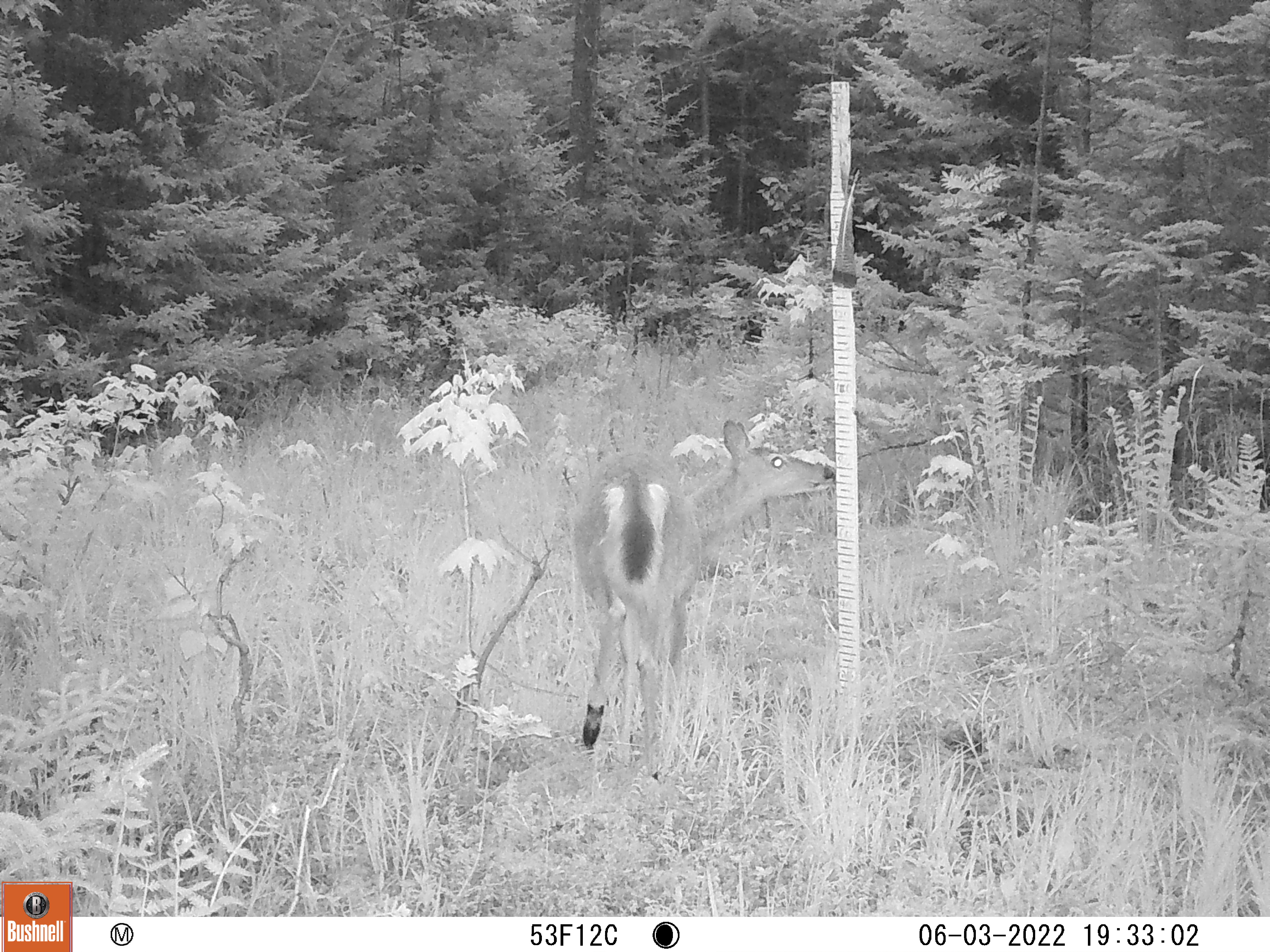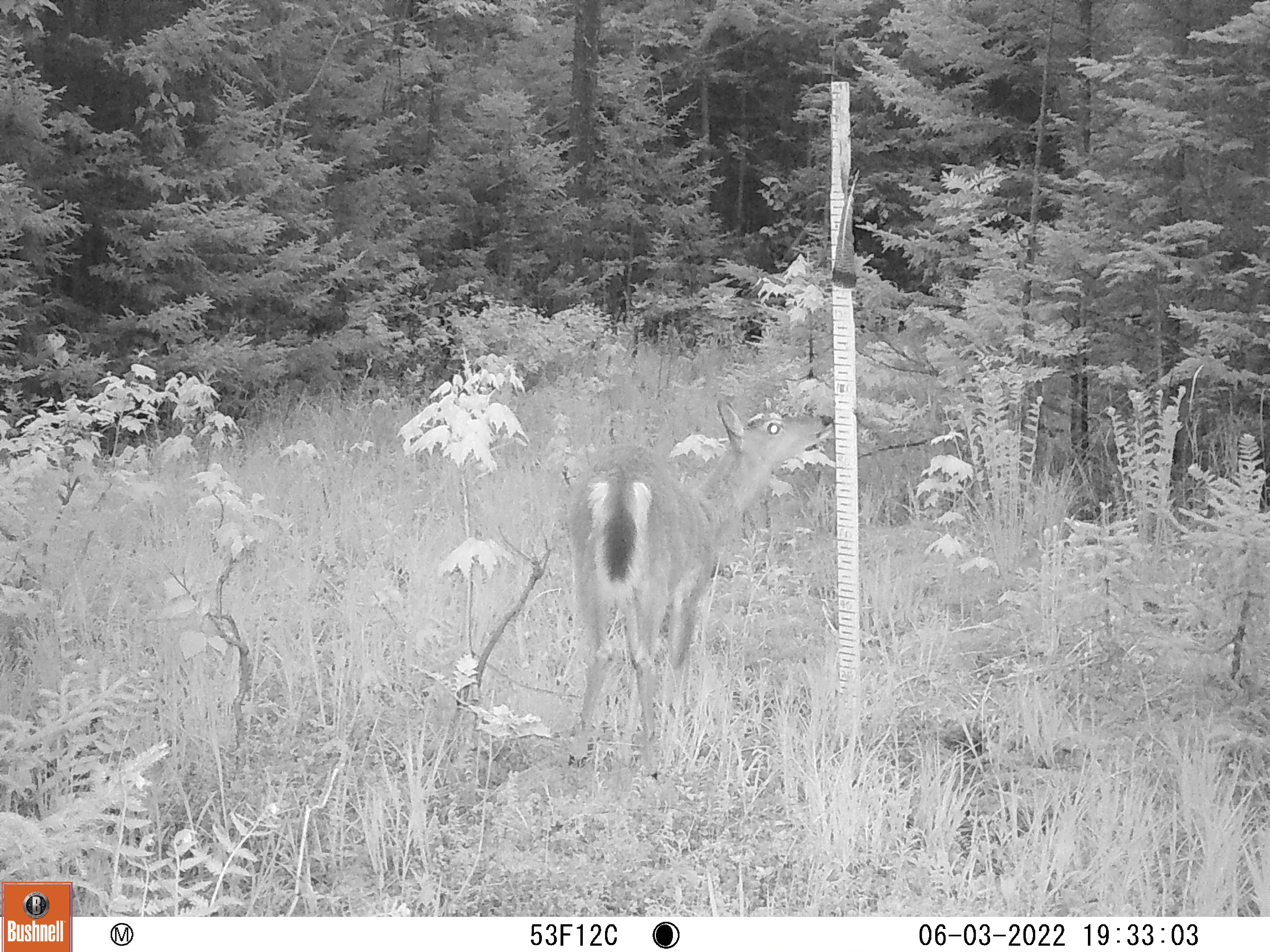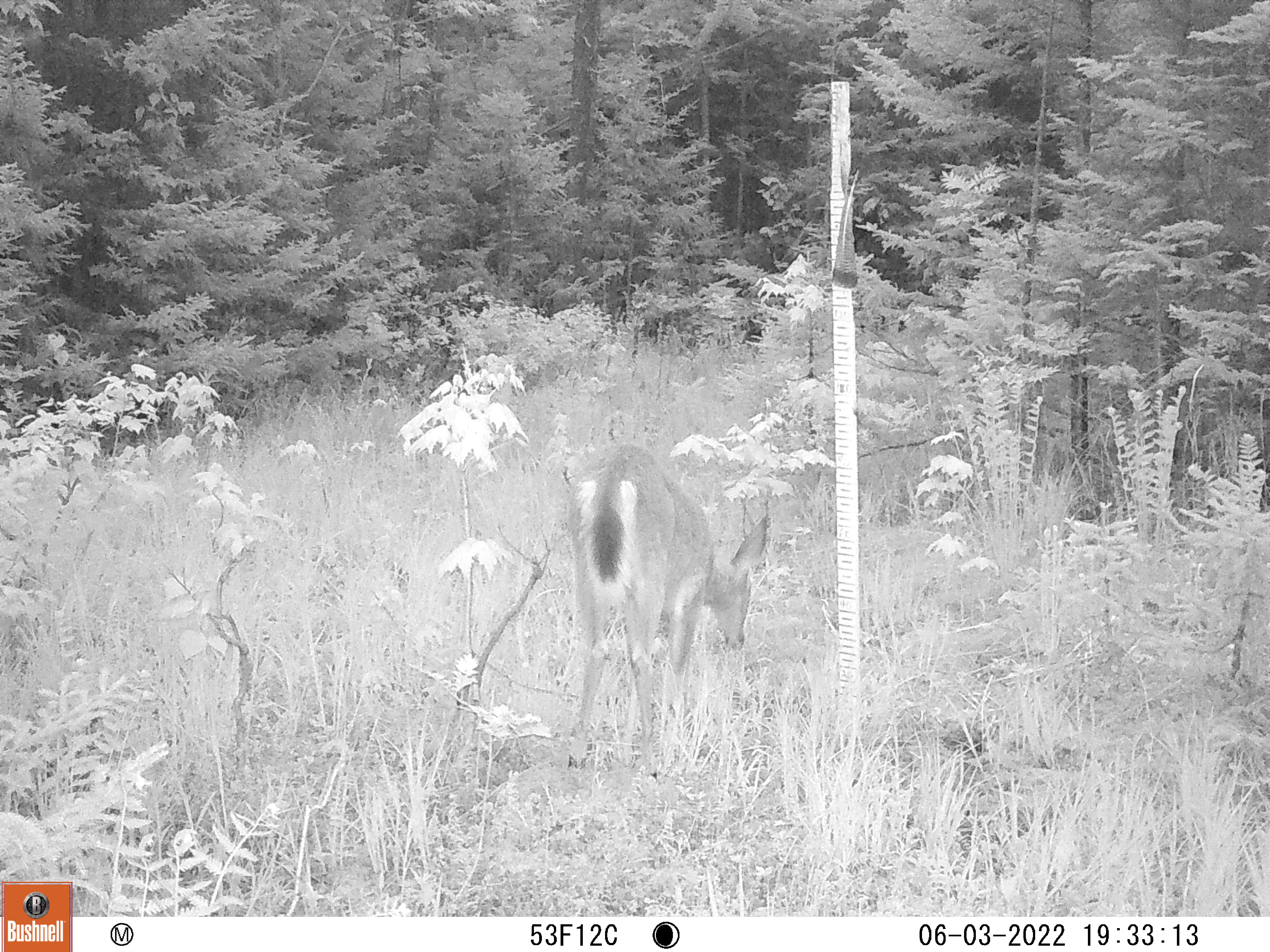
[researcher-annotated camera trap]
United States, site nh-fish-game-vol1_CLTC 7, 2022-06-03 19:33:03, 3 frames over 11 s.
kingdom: Animalia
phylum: Chordata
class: Mammalia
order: Artiodactyla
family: Cervidae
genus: Odocoileus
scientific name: Odocoileus virginianus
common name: white-tailed deer